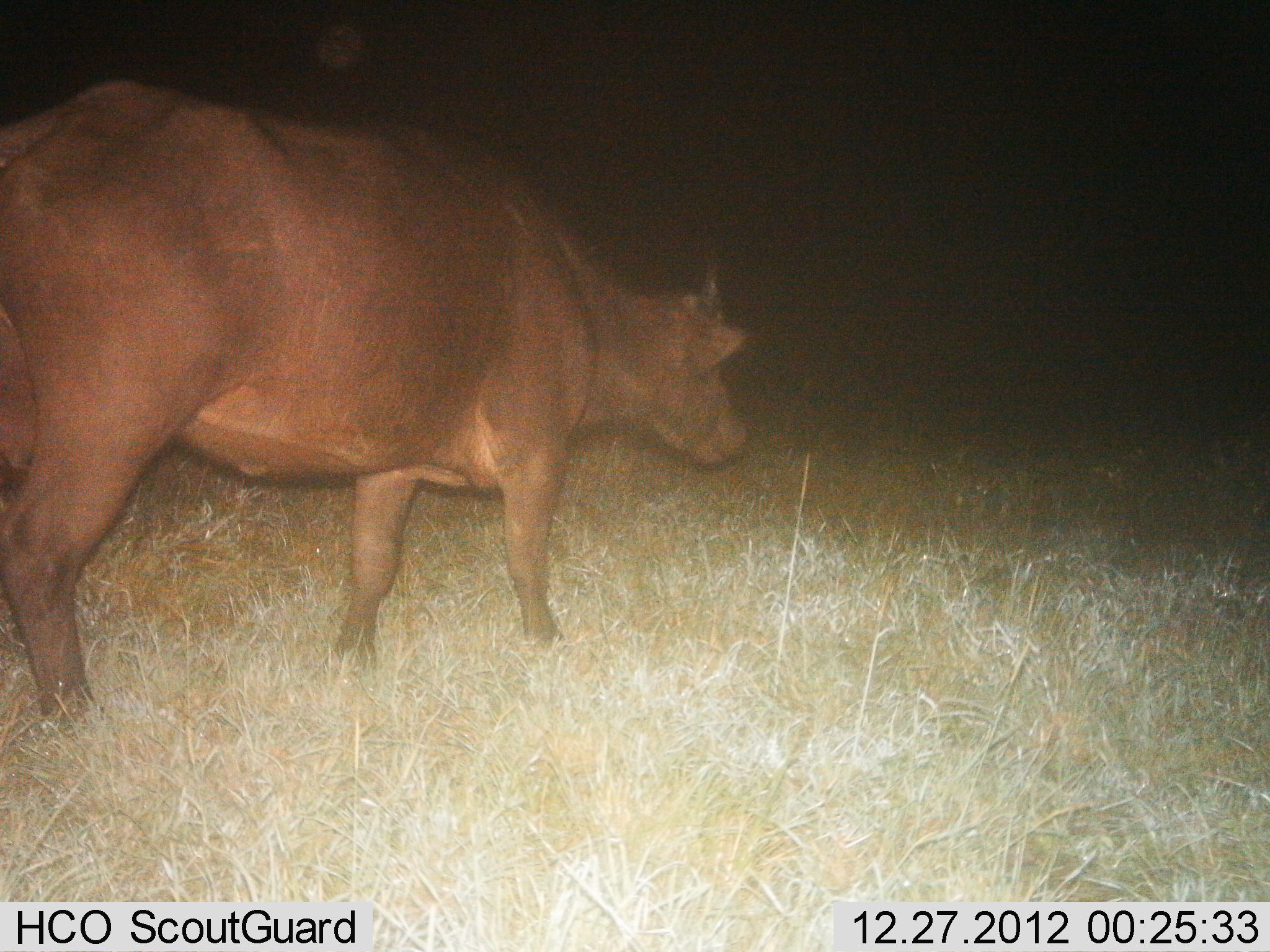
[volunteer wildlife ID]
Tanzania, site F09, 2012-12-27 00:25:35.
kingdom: Animalia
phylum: Chordata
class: Mammalia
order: Artiodactyla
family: Bovidae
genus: Syncerus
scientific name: Syncerus caffer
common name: cape buffalo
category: buffalo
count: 1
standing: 23%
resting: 0%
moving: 77%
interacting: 0%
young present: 0%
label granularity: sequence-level